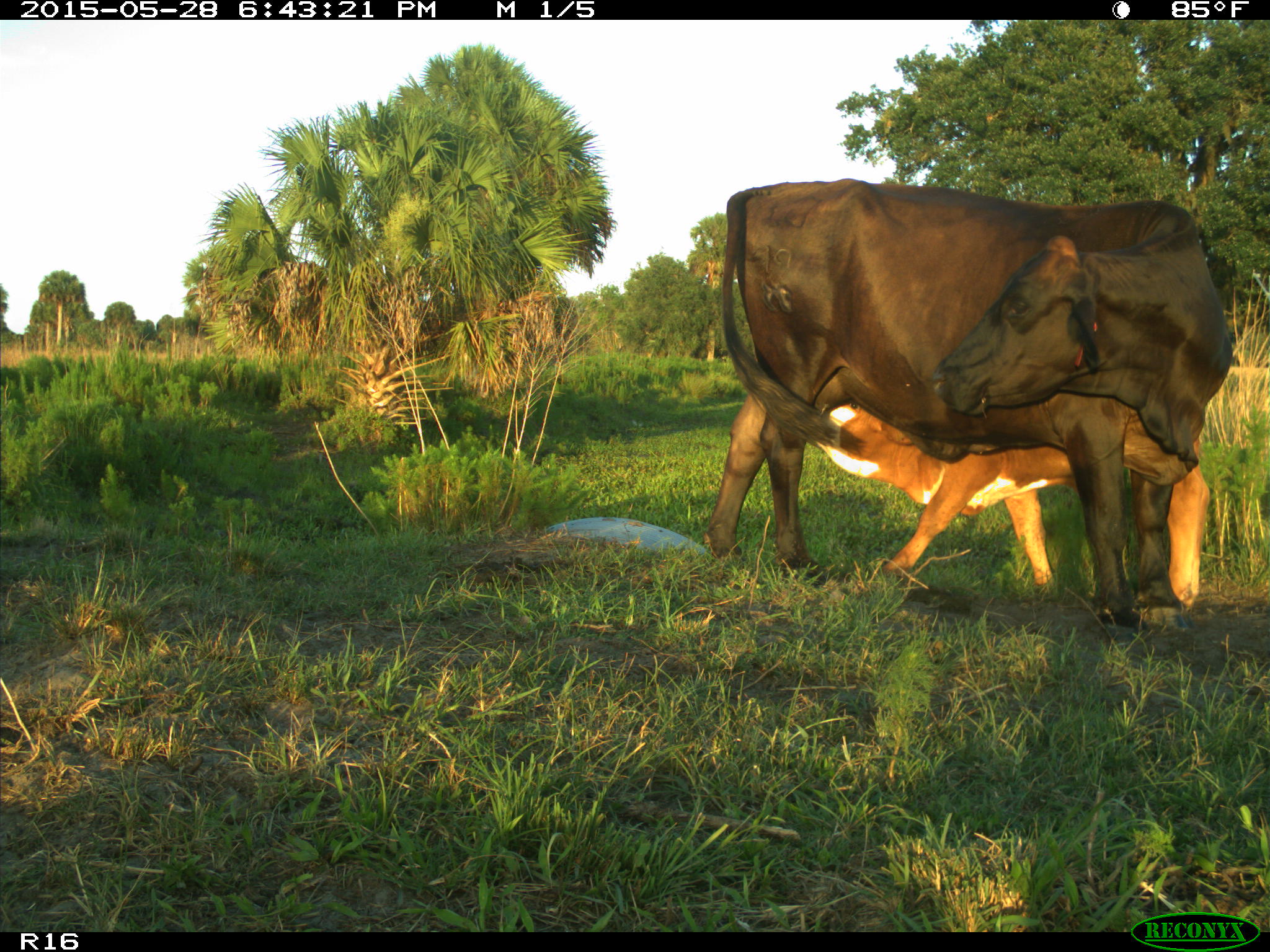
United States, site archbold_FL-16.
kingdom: Animalia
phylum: Chordata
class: Mammalia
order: Artiodactyla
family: Bovidae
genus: Bos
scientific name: Bos taurus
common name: domestic cow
Bos taurus (domestic cow).